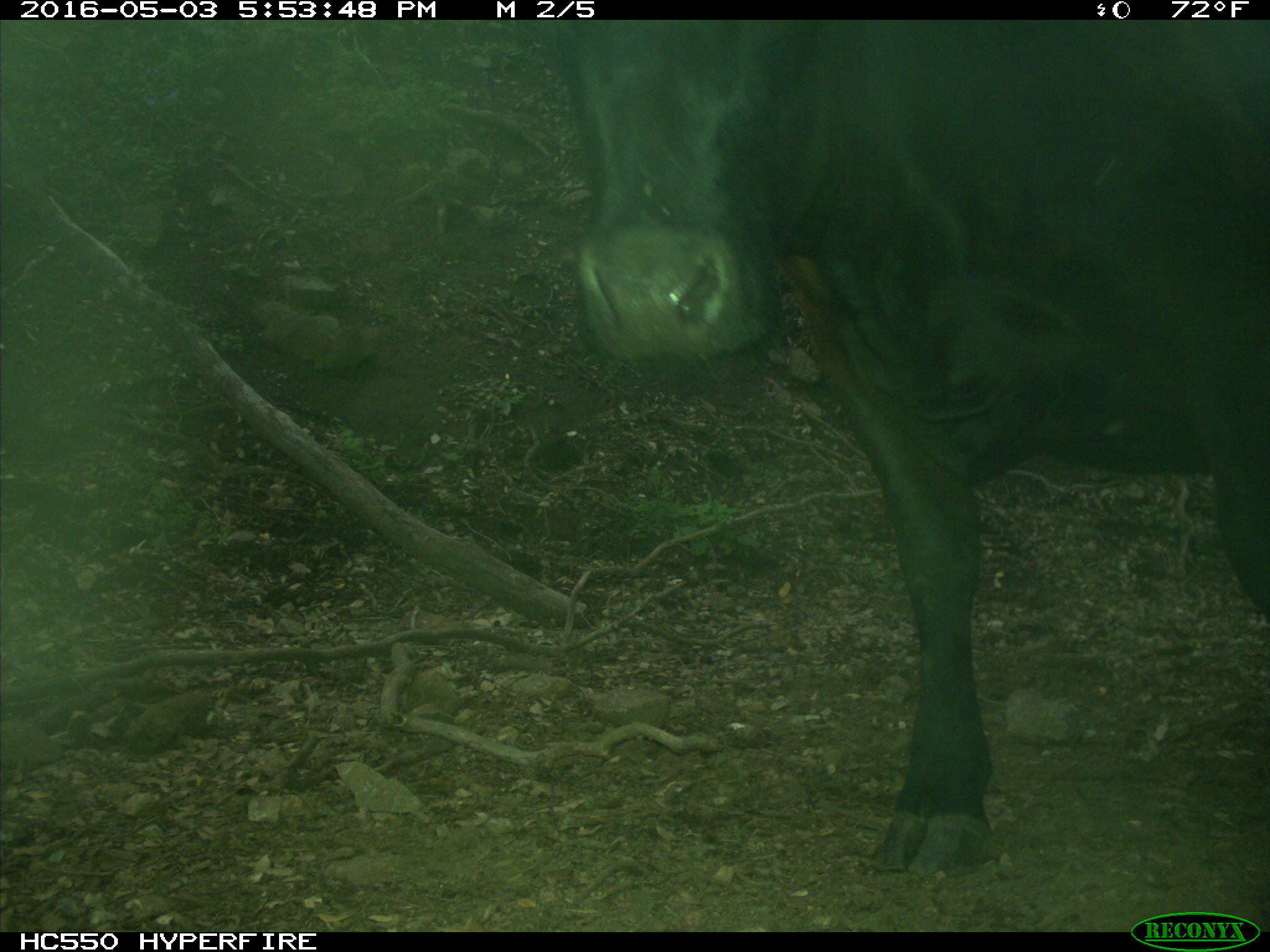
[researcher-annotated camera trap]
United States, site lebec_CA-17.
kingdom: Animalia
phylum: Chordata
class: Mammalia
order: Artiodactyla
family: Bovidae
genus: Bos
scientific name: Bos taurus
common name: domestic cow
Bos taurus (domestic cow).